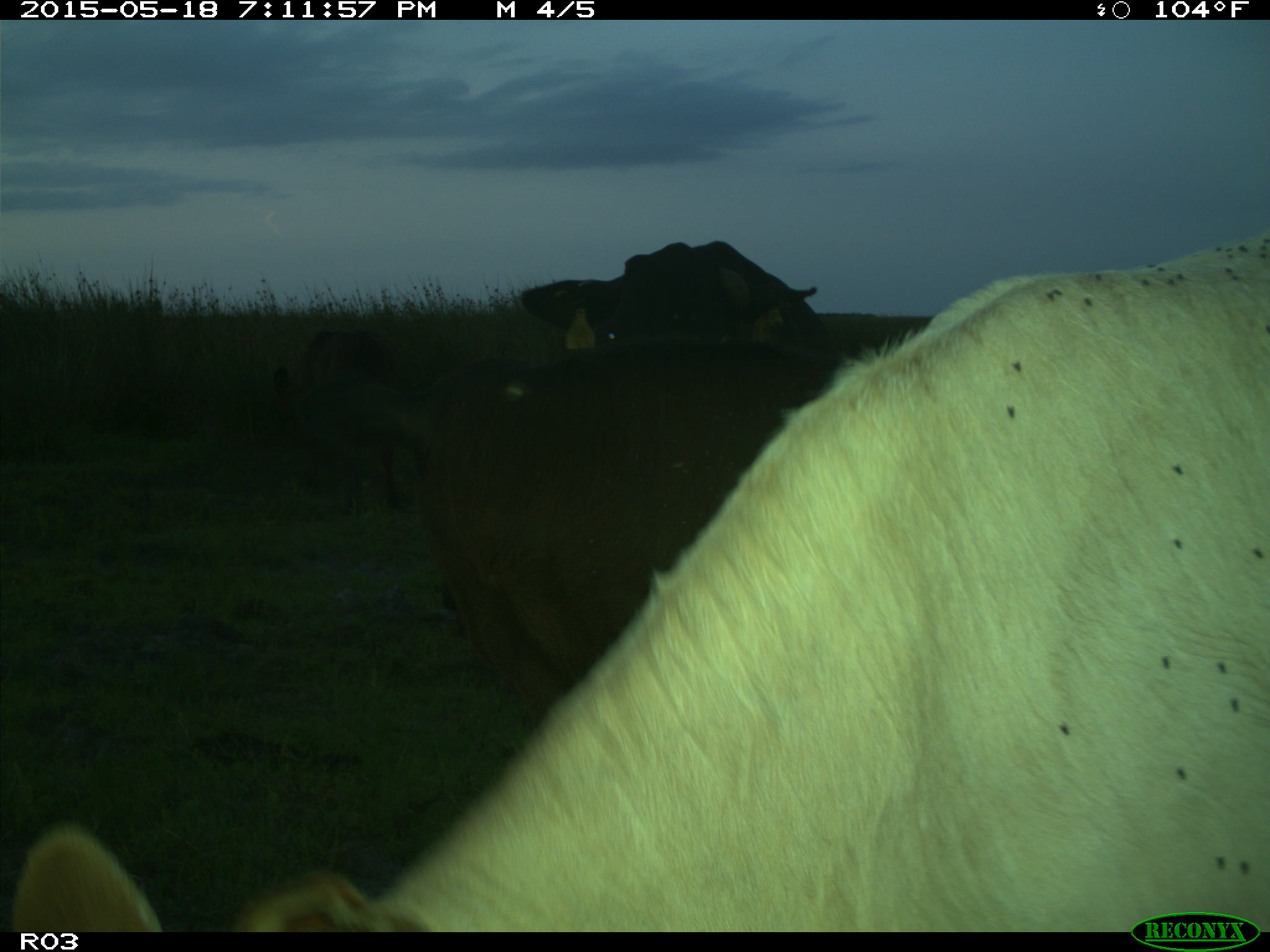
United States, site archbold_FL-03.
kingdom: Animalia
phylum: Chordata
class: Mammalia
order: Artiodactyla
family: Bovidae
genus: Bos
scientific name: Bos taurus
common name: domestic cow